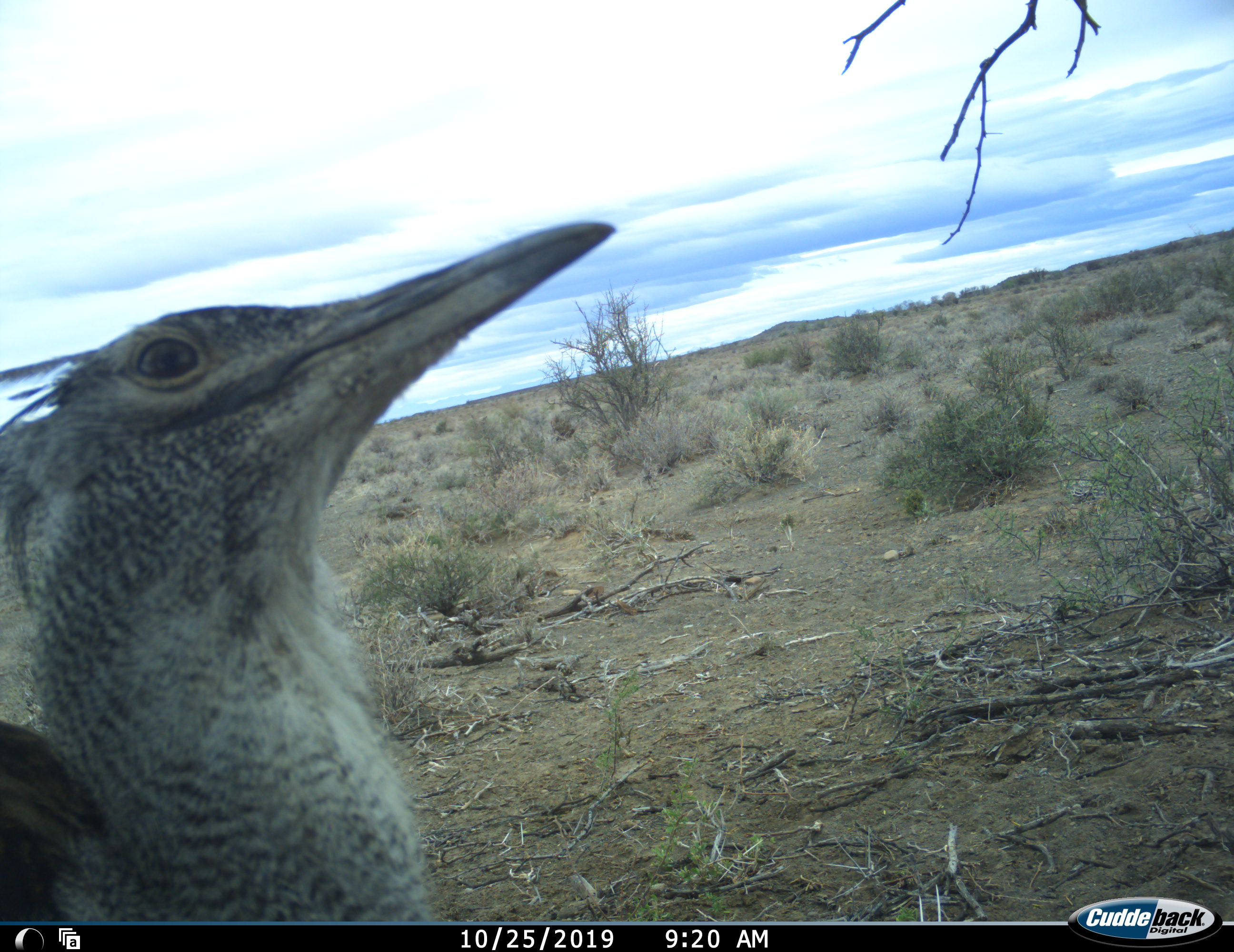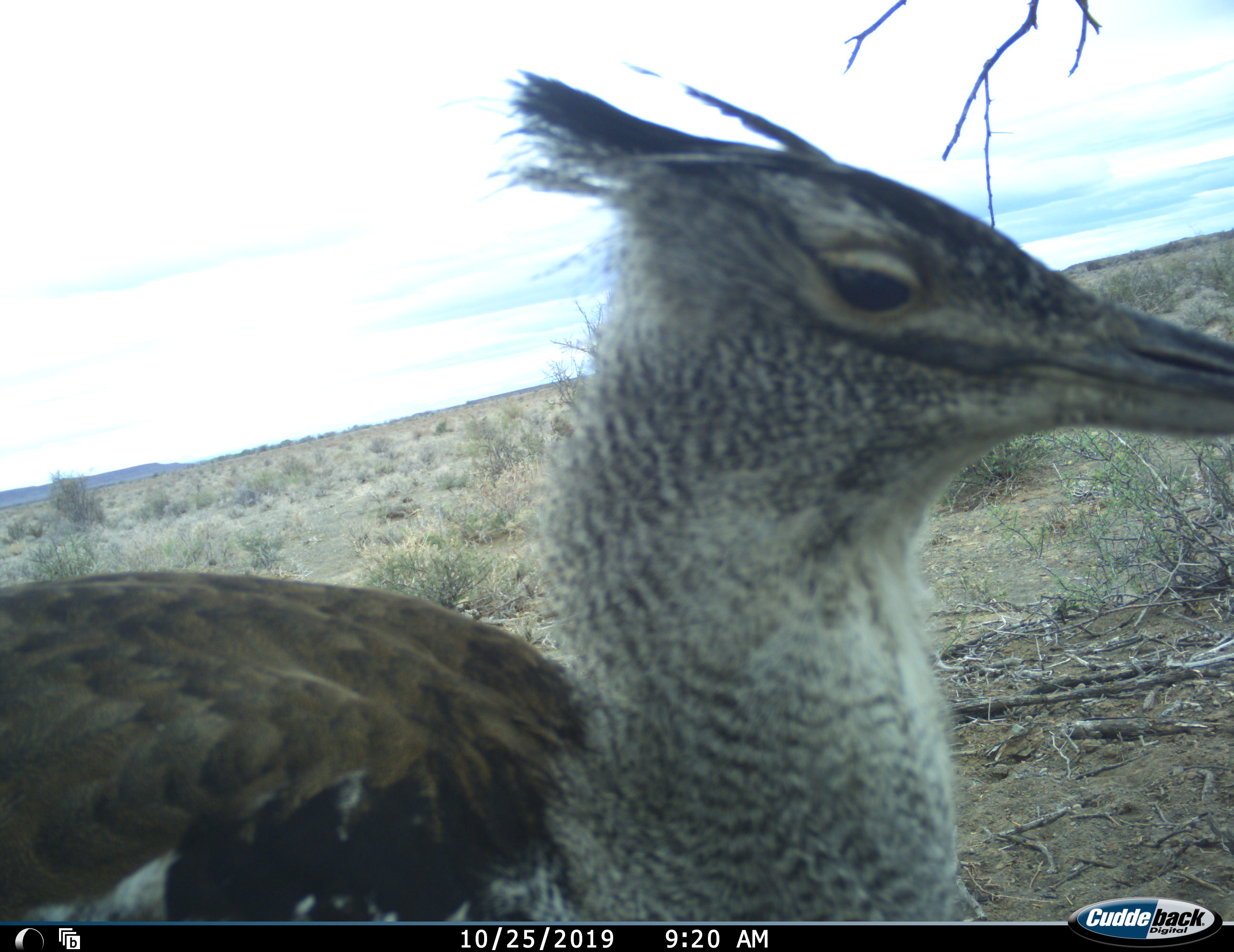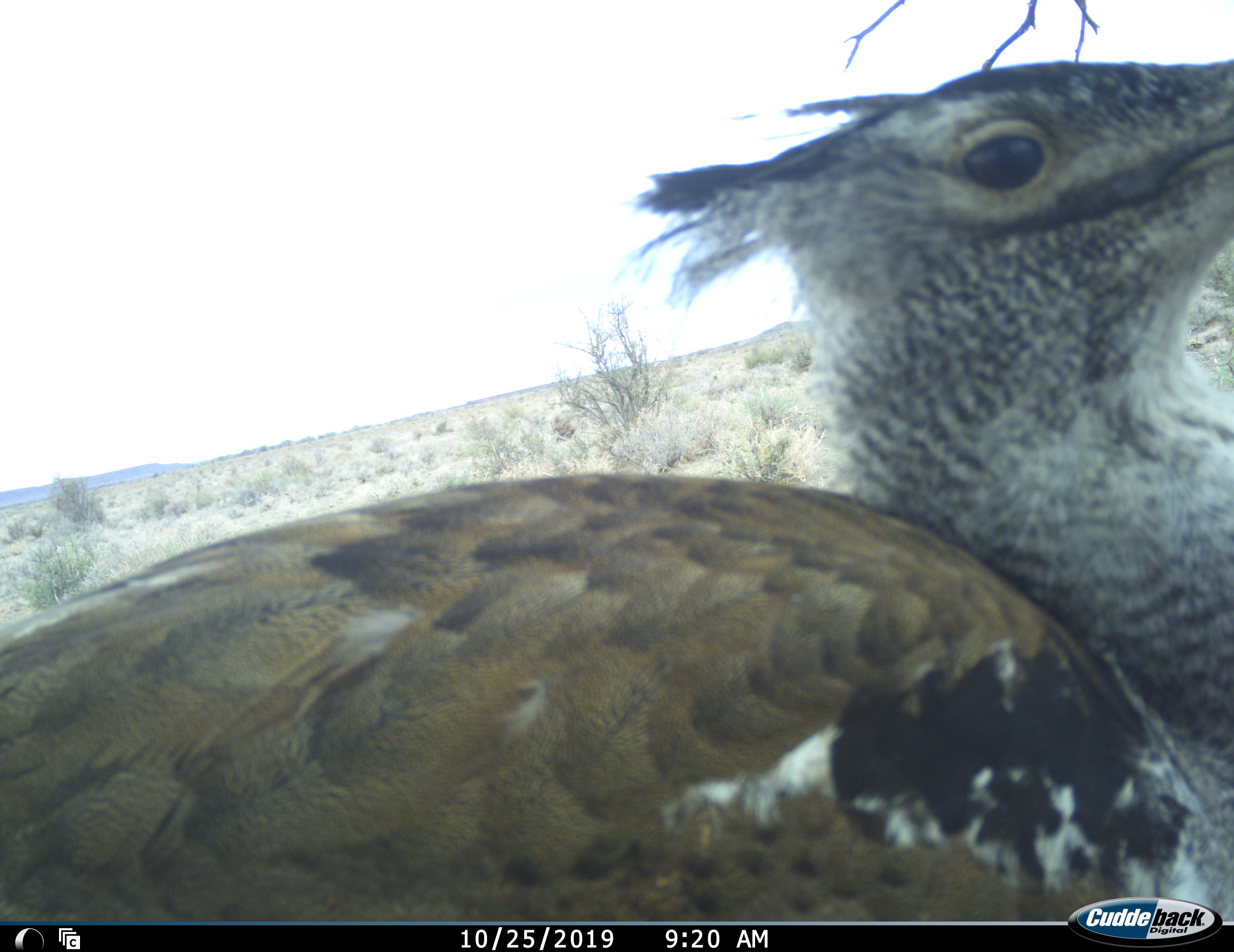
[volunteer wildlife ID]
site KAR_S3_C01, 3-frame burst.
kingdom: Animalia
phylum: Chordata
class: Aves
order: Otidiformes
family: Otididae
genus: Ardeotis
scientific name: Ardeotis kori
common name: kori bustard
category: bustardkori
Bustardkori (kori bustard) (Ardeotis kori), count 1. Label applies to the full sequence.